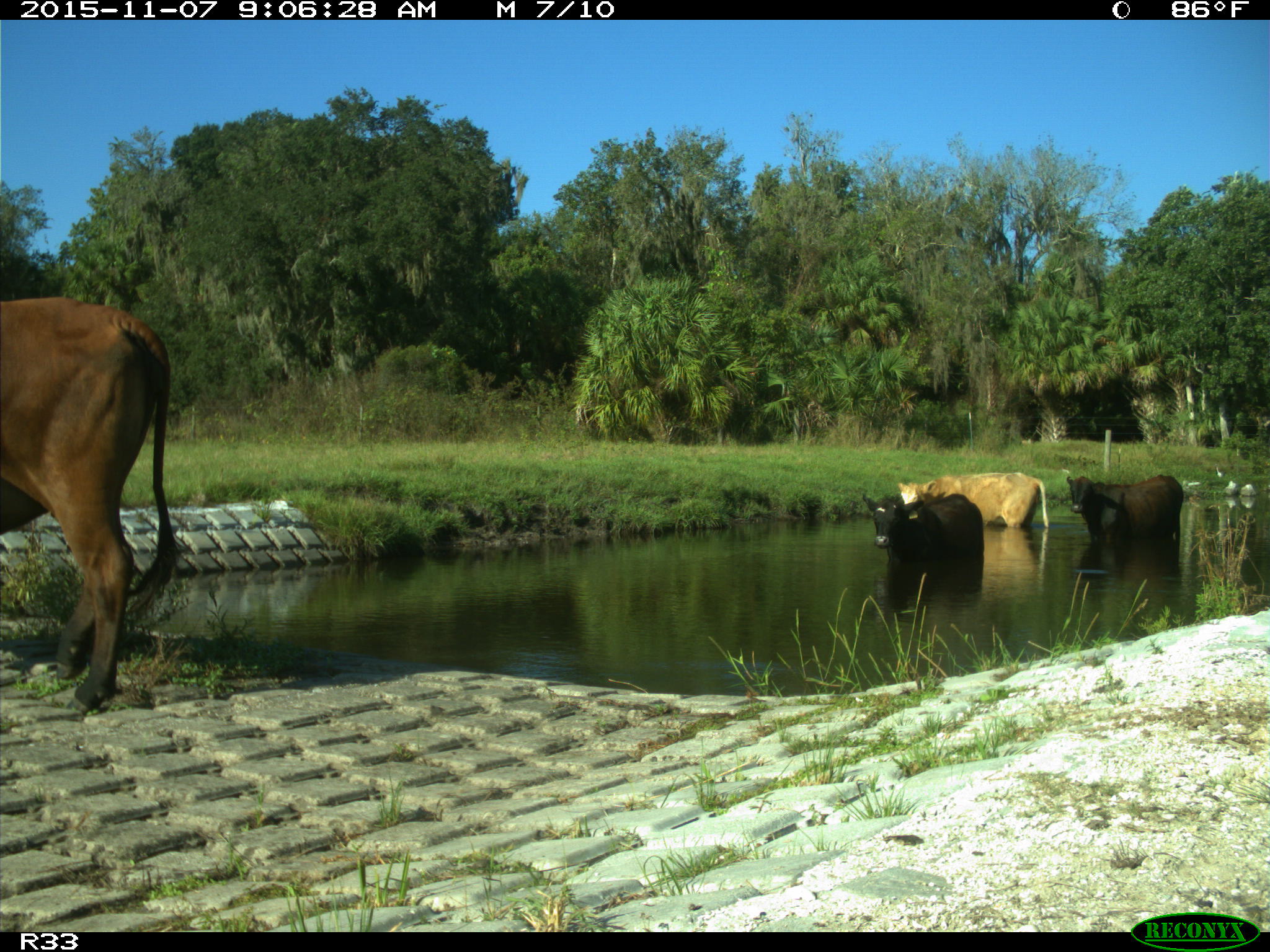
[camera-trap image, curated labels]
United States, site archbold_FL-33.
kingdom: Animalia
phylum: Chordata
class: Mammalia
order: Artiodactyla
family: Bovidae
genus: Bos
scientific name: Bos taurus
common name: domestic cow